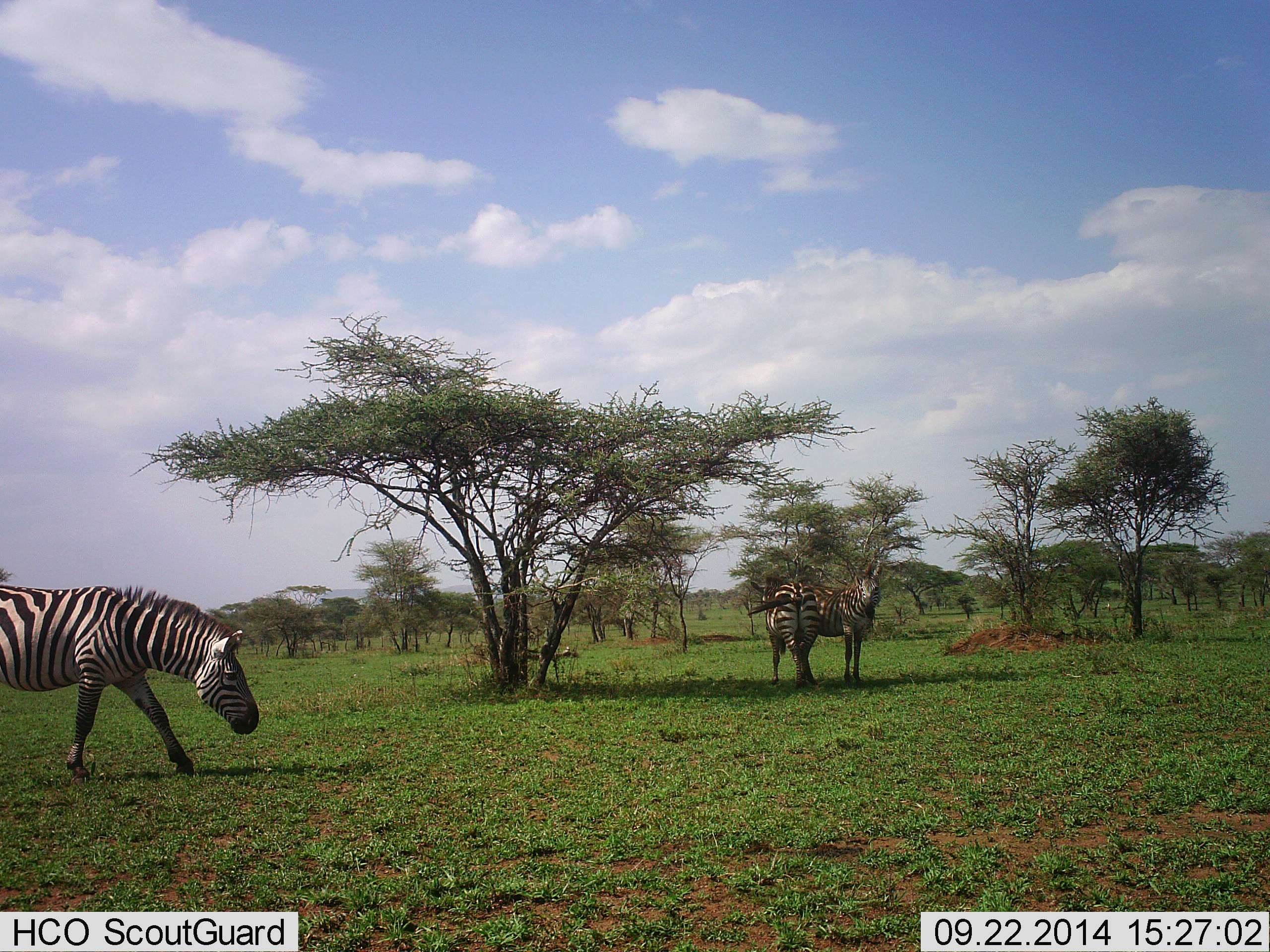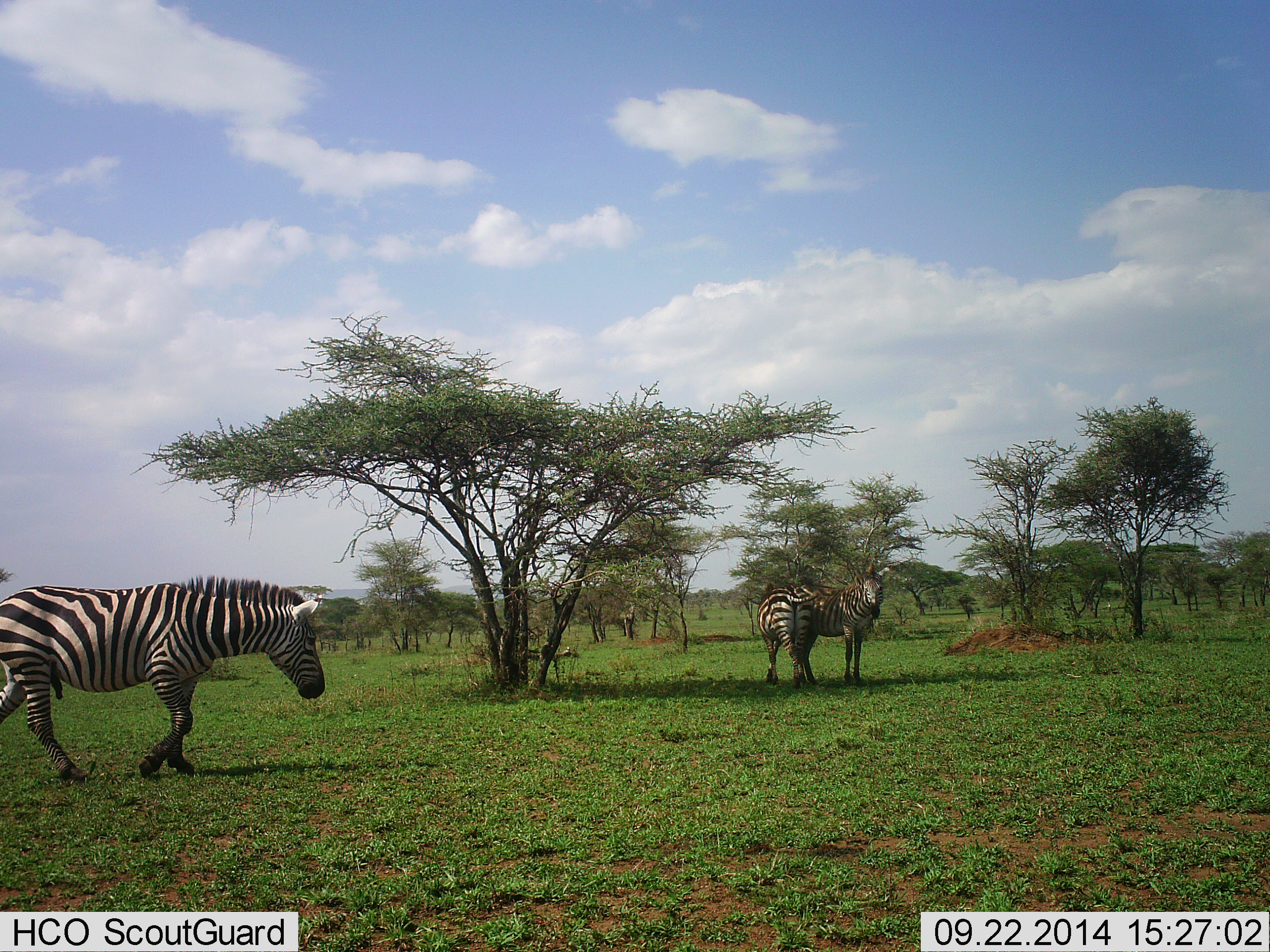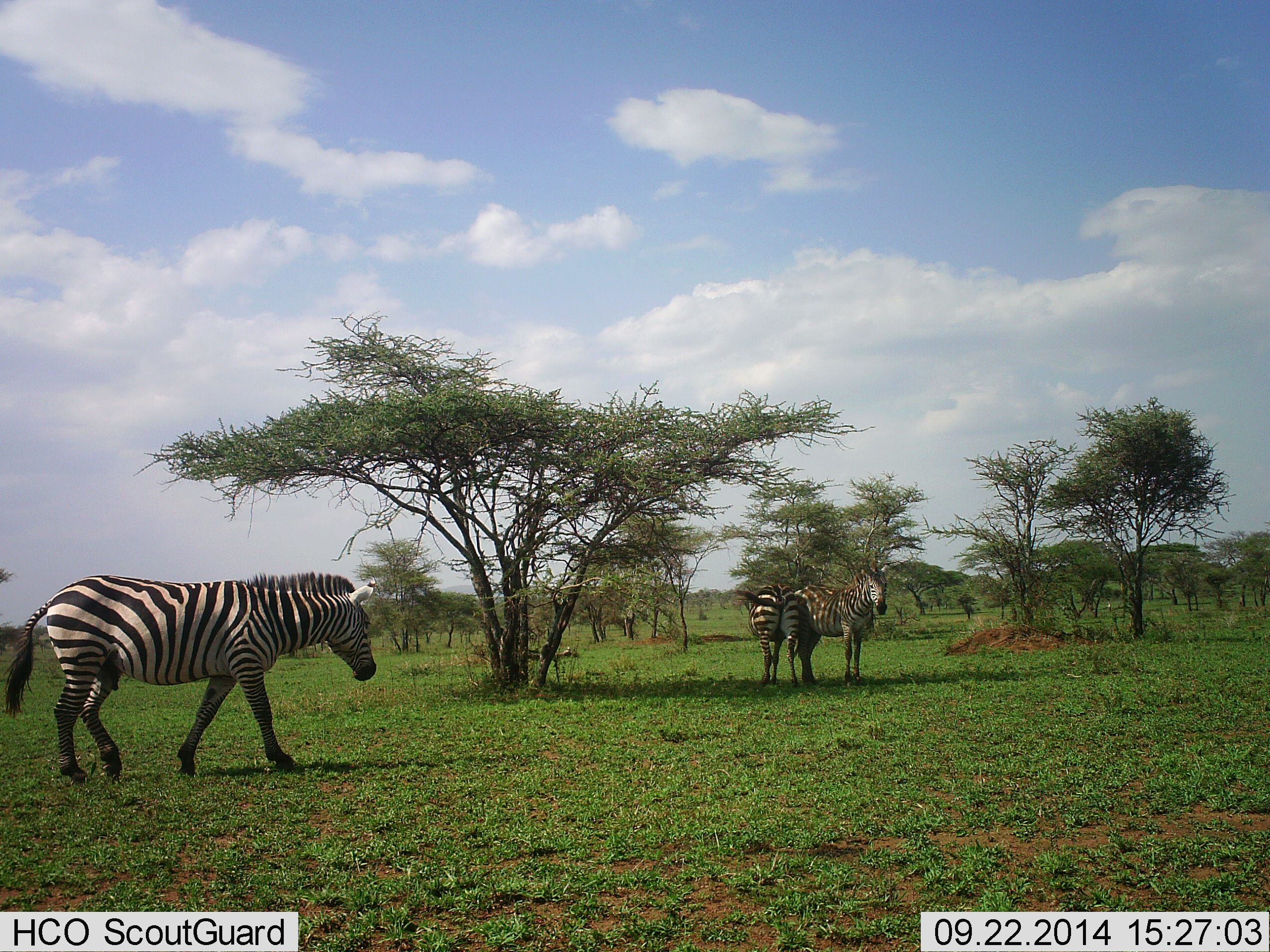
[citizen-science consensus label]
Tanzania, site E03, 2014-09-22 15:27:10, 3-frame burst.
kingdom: Animalia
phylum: Chordata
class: Mammalia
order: Perissodactyla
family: Equidae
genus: Equus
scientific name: Equus quagga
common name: plains zebra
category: zebra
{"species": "zebra (plains zebra) (Equus quagga)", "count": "3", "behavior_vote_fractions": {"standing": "100%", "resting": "0%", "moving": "80%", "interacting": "20%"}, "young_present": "0%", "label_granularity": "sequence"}